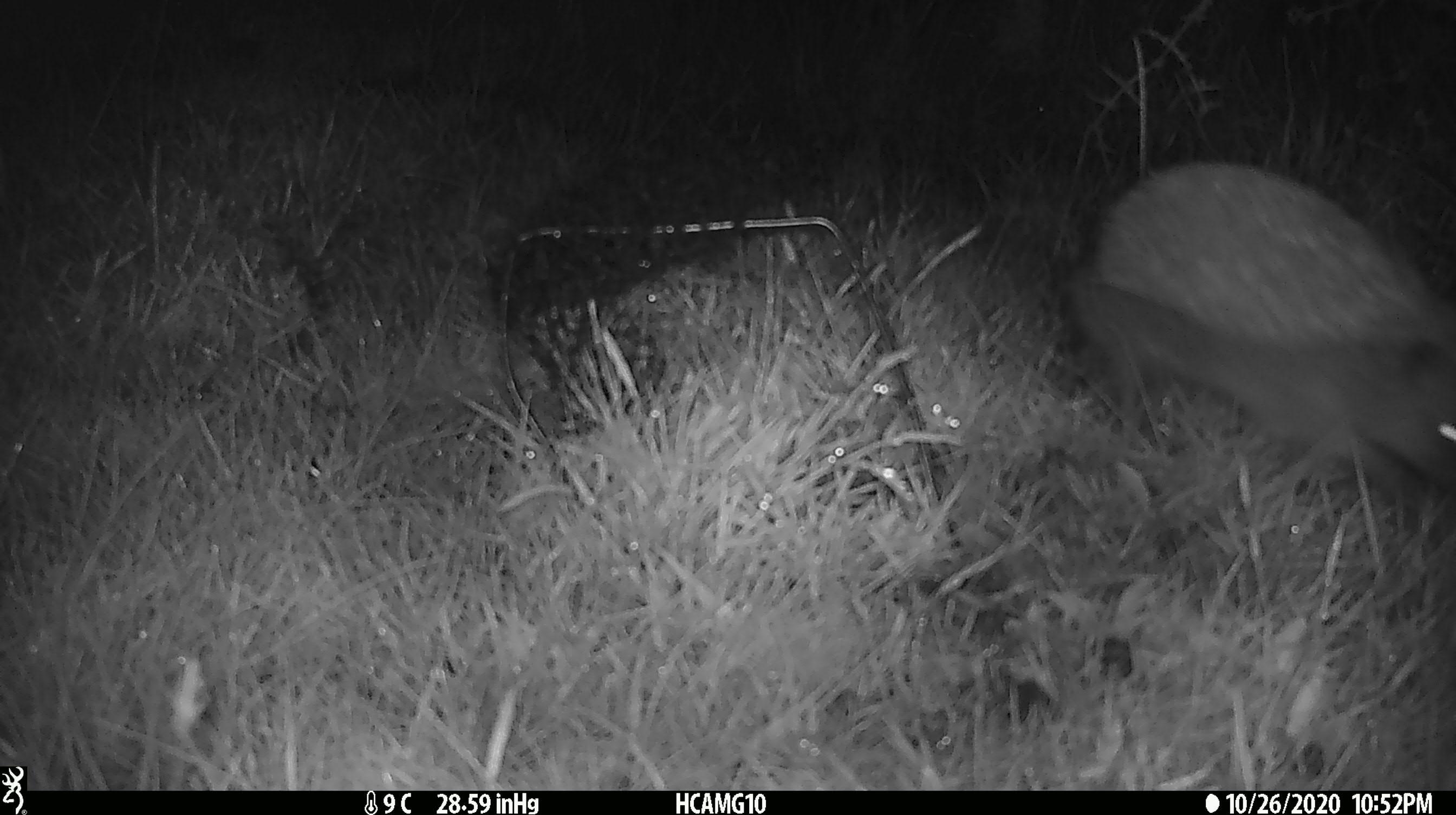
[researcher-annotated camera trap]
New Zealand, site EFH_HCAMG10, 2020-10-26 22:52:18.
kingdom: Animalia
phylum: Chordata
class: Mammalia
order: Eulipotyphla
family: Erinaceidae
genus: Erinaceus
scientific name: Erinaceus europaeus europaeus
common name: european hedgehog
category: hedgehog